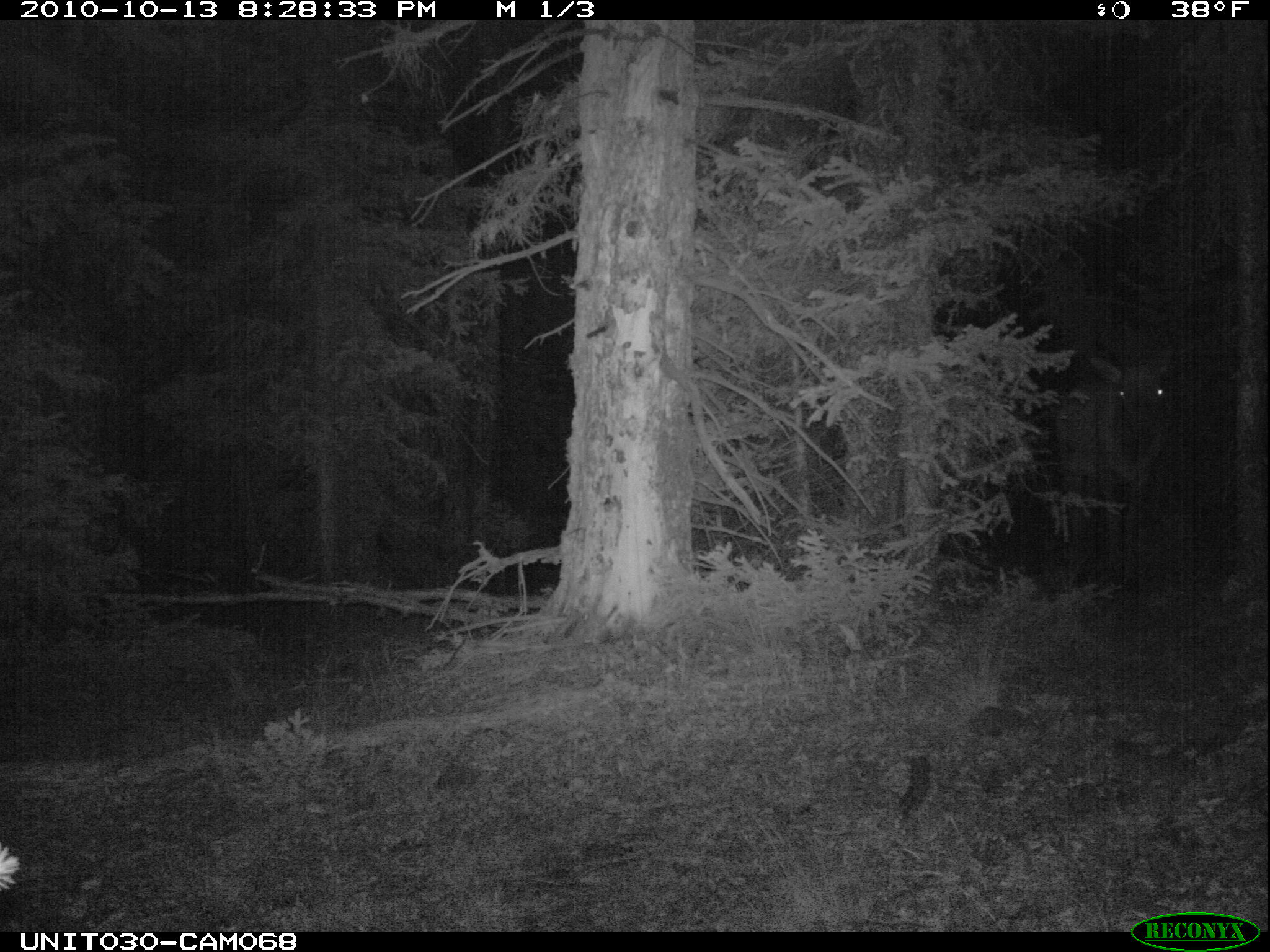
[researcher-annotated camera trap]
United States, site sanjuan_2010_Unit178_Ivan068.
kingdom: Animalia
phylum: Chordata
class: Mammalia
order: Artiodactyla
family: Cervidae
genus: Cervus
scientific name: Cervus elaphus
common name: red deer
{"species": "Cervus elaphus (red deer)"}